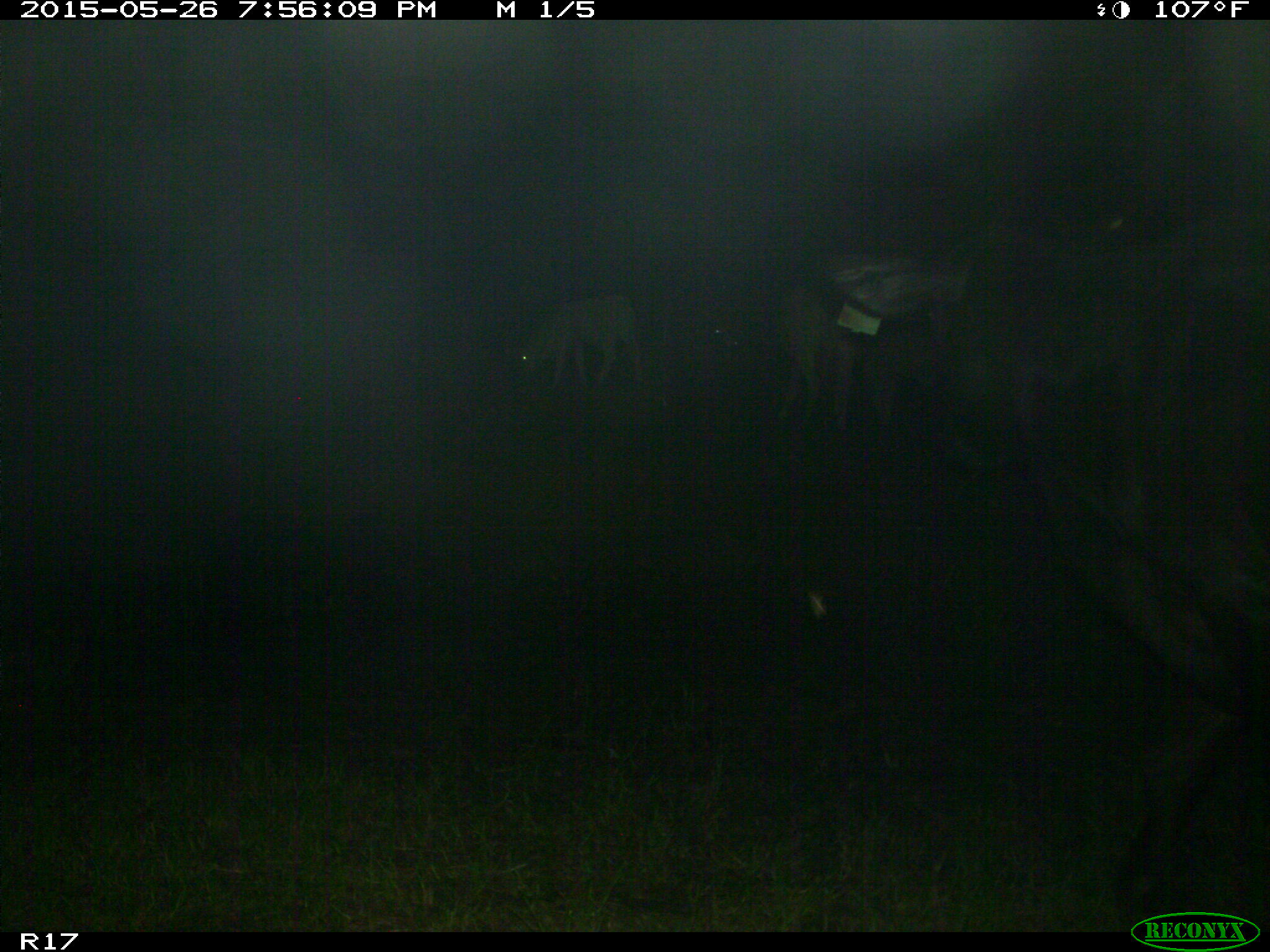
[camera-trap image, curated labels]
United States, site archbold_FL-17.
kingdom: Animalia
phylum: Chordata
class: Mammalia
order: Artiodactyla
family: Bovidae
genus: Bos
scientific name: Bos taurus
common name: domestic cow